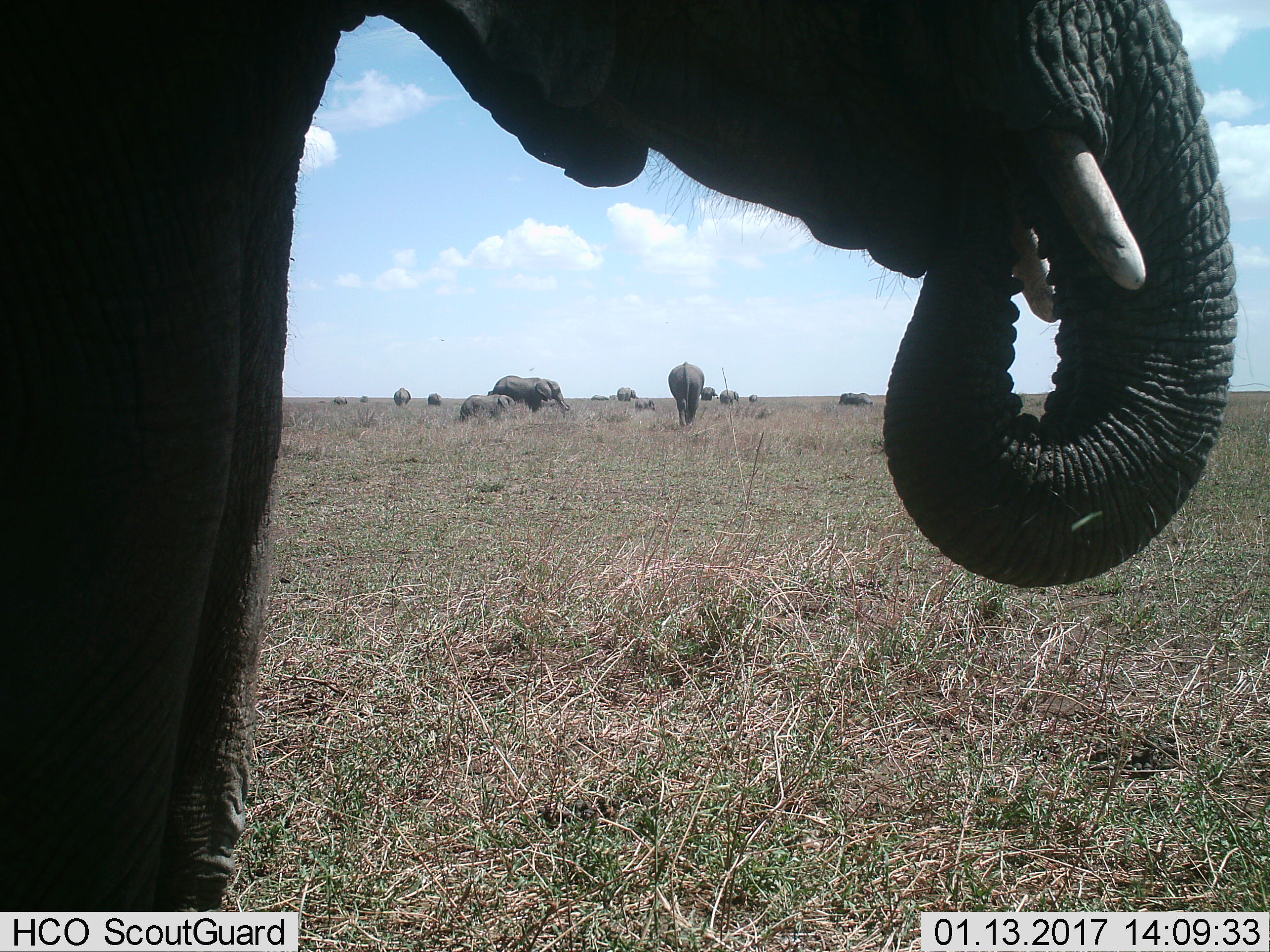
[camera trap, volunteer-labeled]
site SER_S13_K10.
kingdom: Animalia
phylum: Chordata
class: Mammalia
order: Proboscidea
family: Elephantidae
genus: Loxodonta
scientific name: Loxodonta africana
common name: african bush elephant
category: elephant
Elephant (african bush elephant) (Loxodonta africana), count 11-50. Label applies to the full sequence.